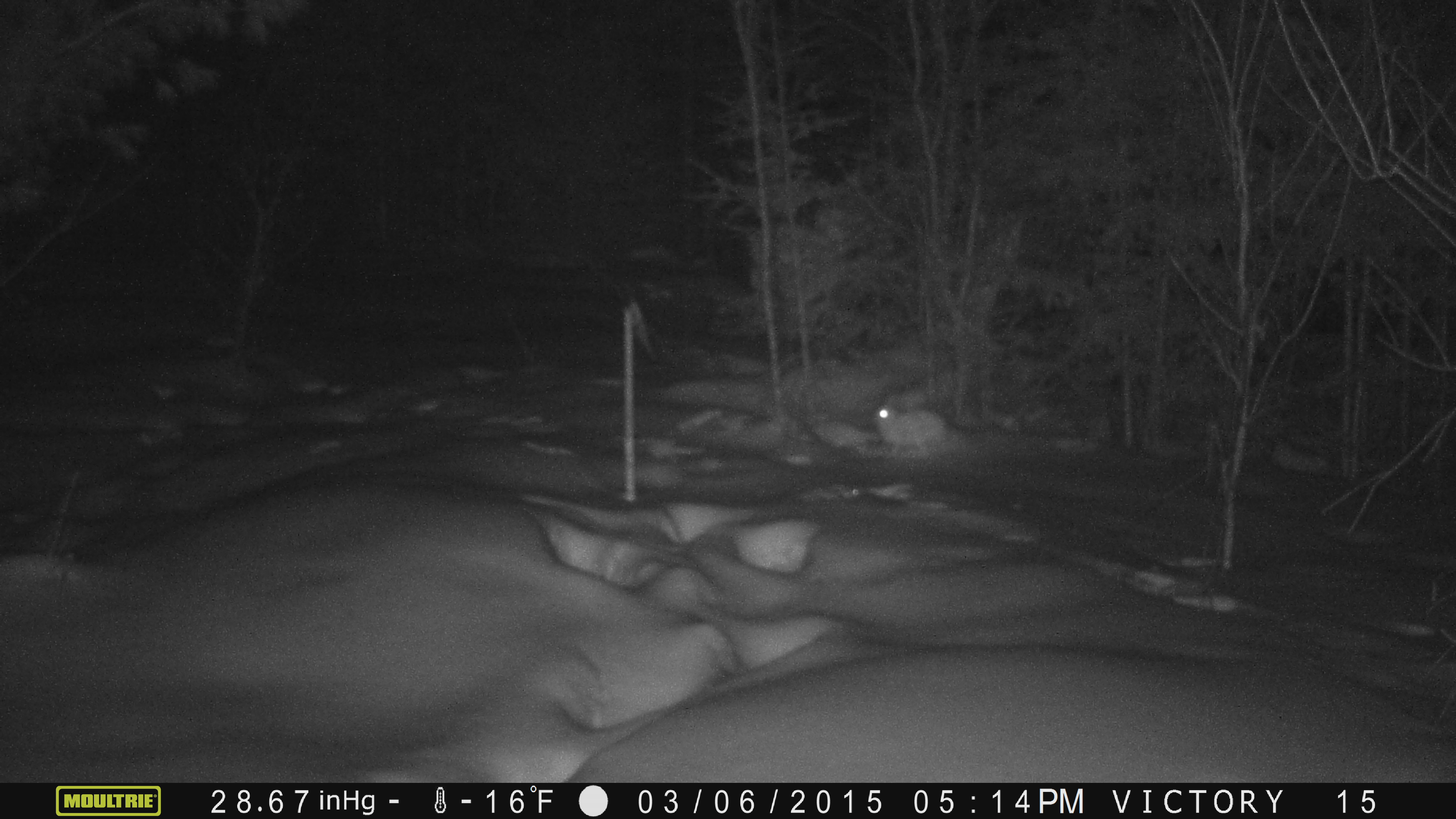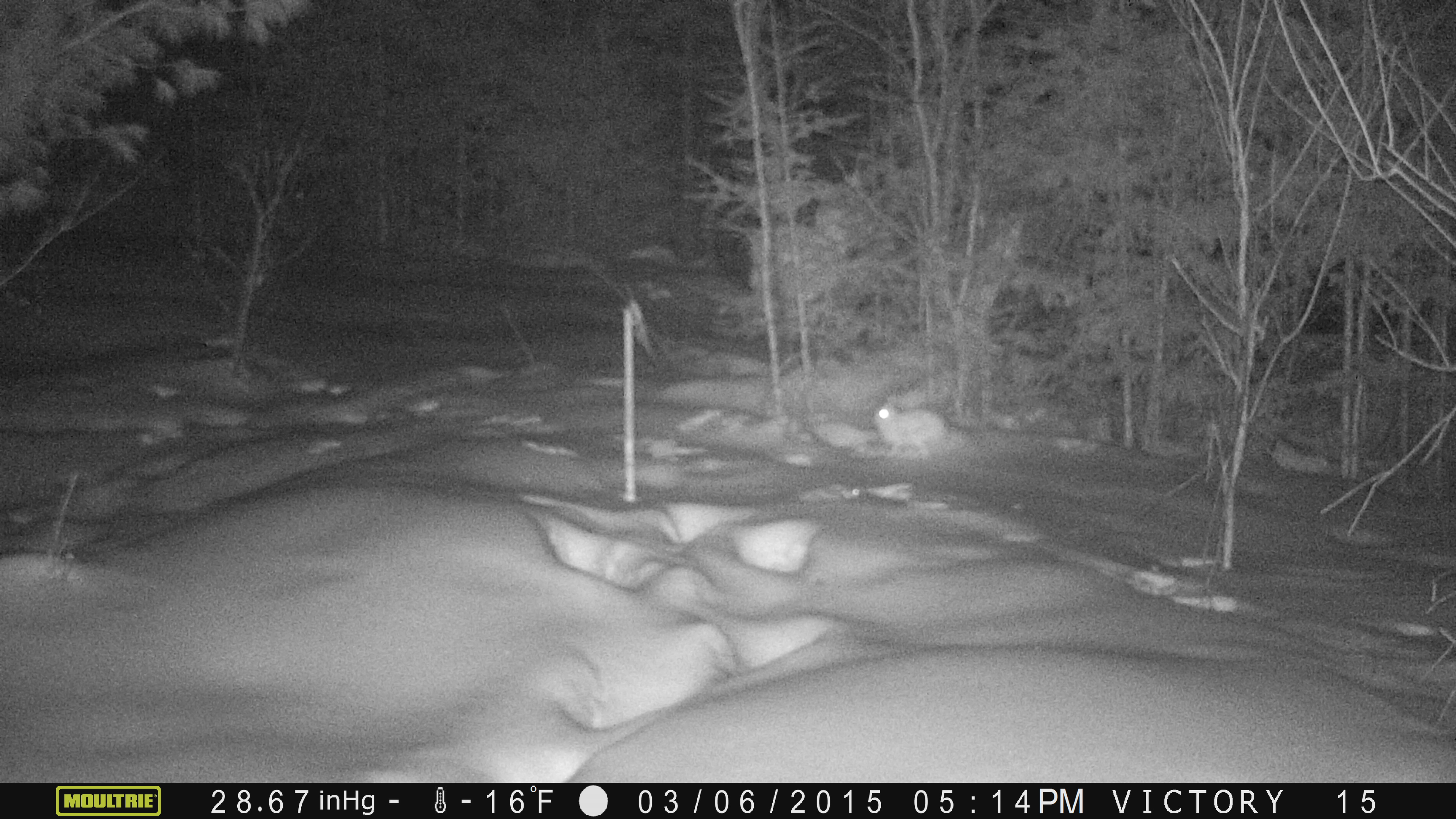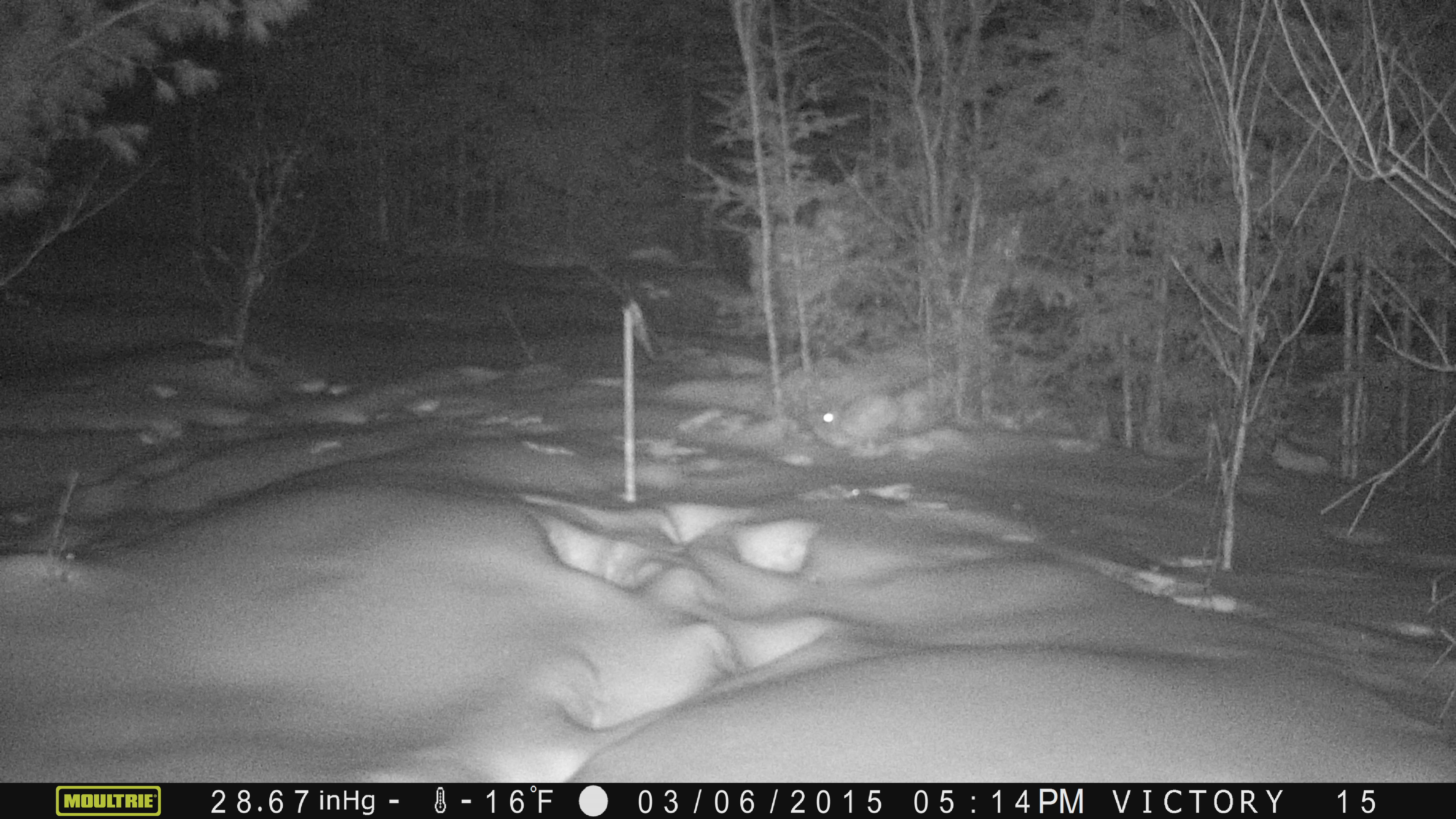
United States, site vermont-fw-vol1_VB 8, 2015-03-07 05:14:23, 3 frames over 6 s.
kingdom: Animalia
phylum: Chordata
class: Mammalia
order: Lagomorpha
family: Leporidae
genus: Lepus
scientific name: Lepus americanus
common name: snowshoe hare